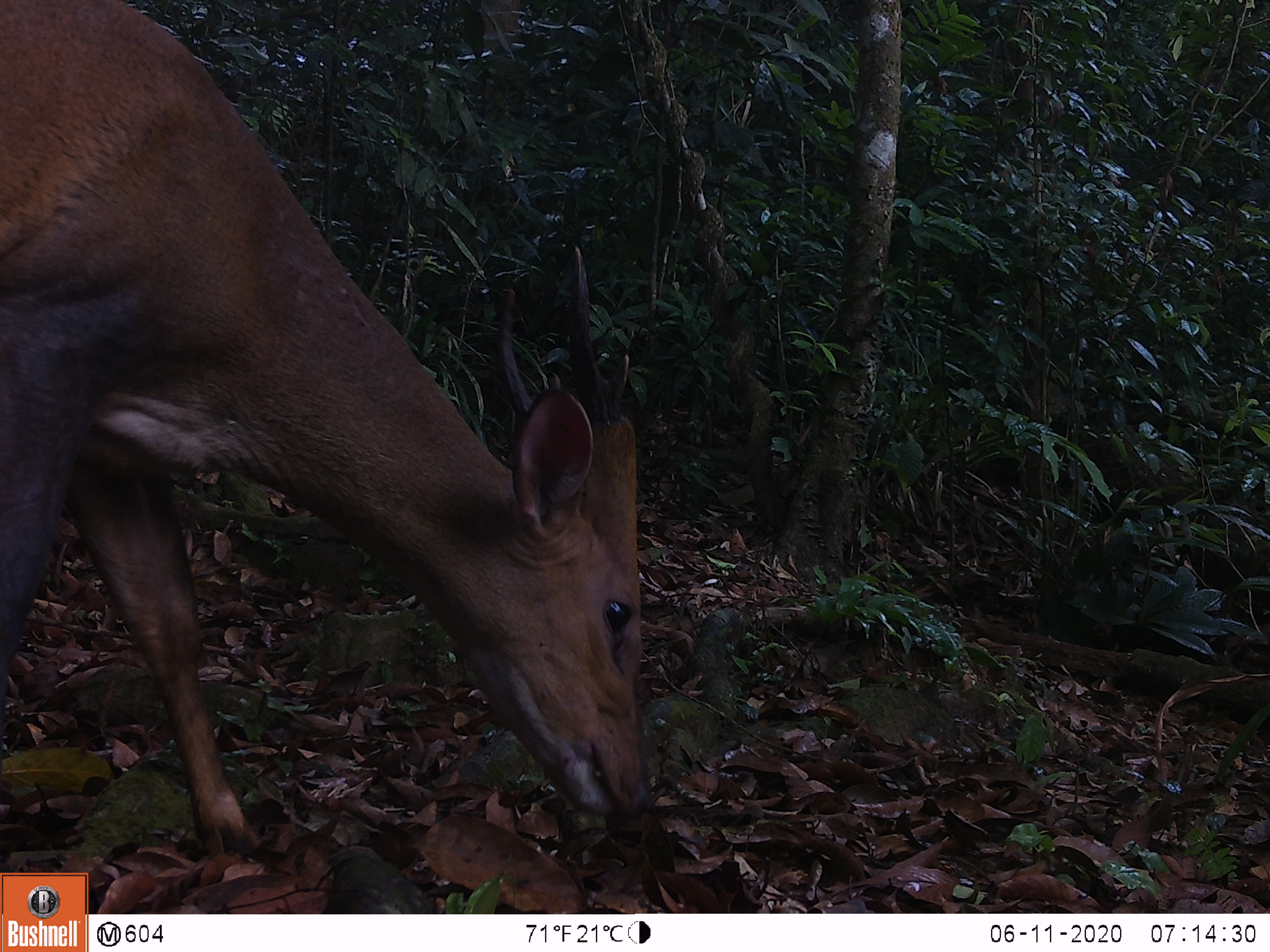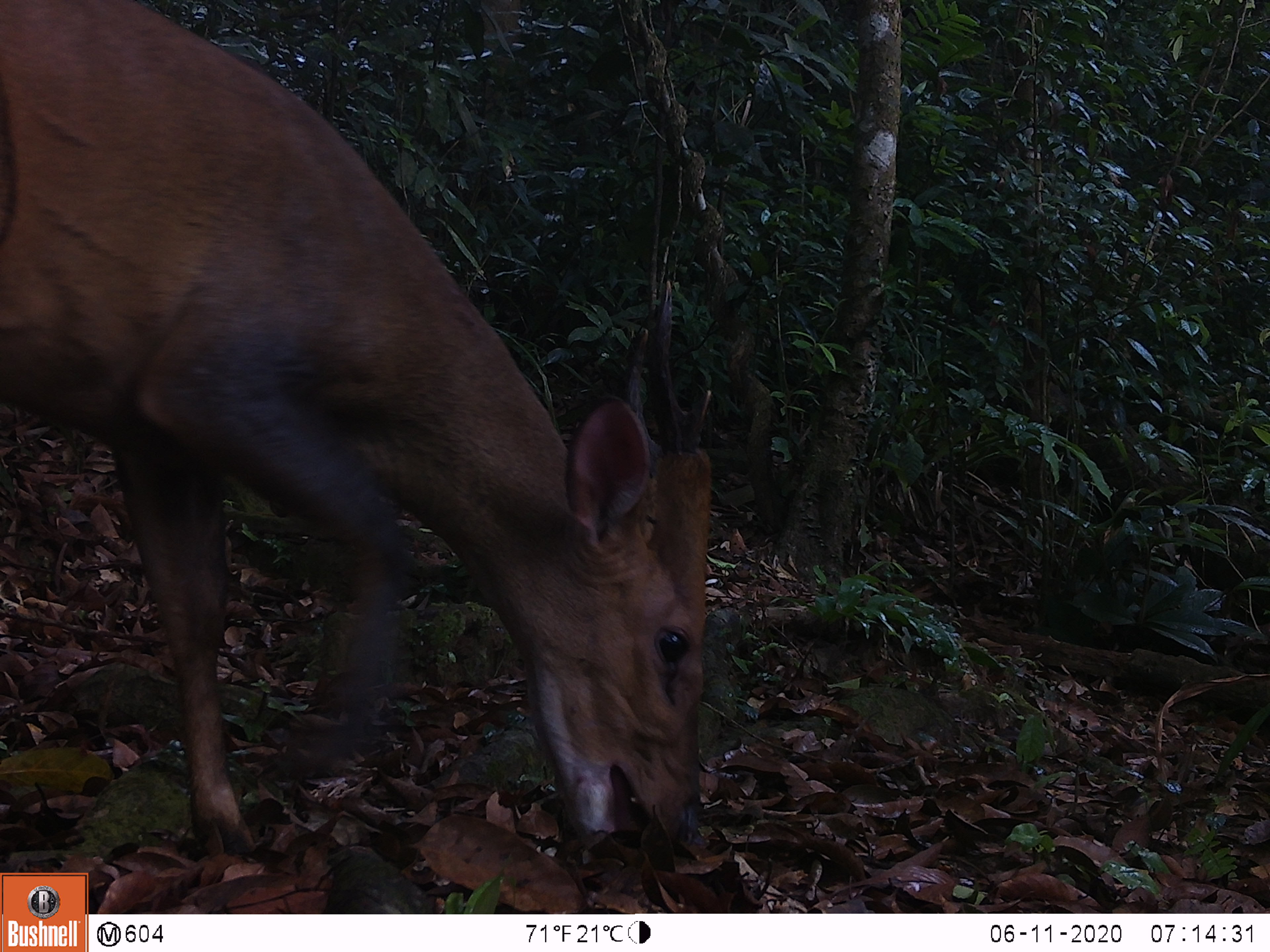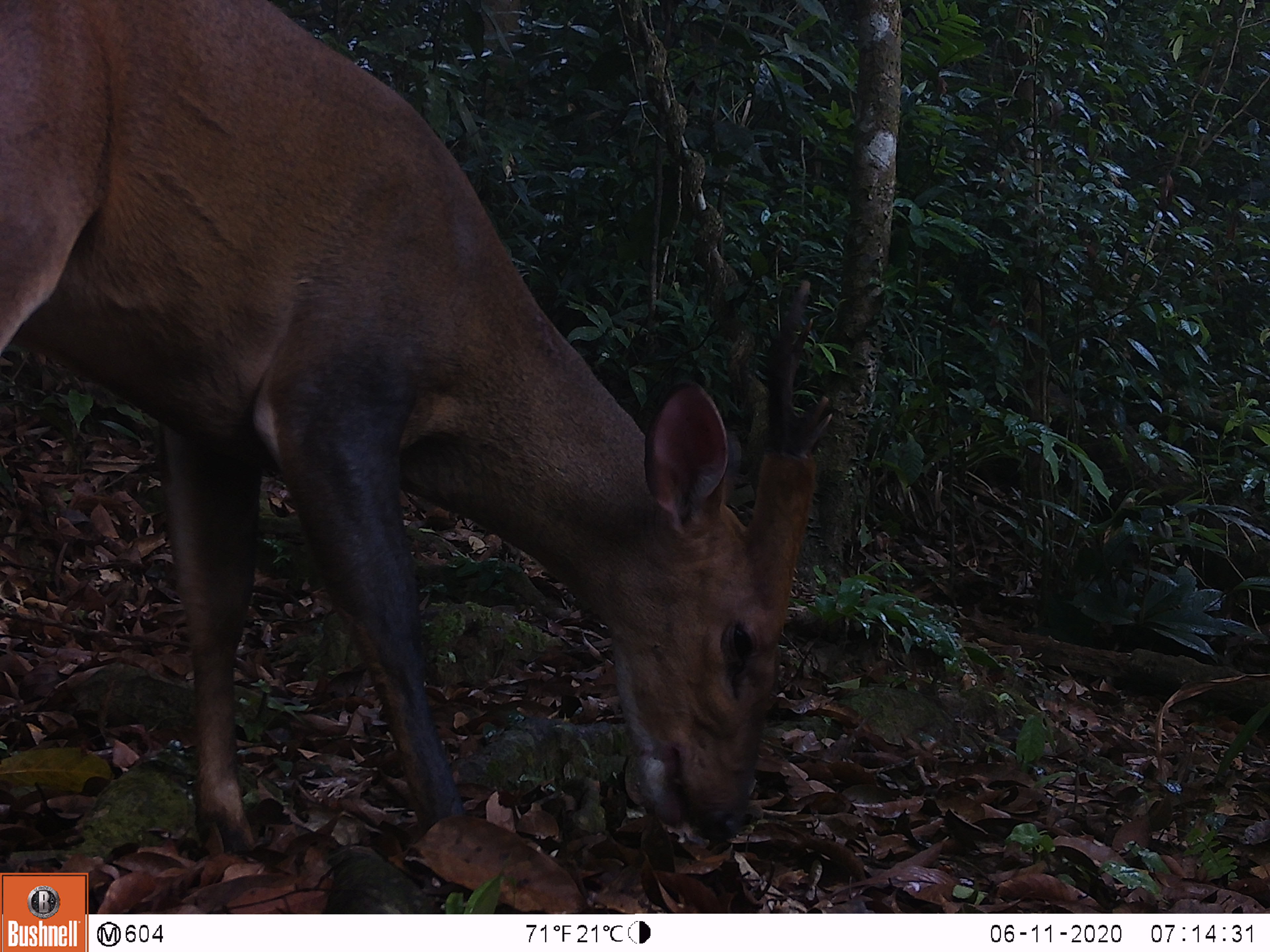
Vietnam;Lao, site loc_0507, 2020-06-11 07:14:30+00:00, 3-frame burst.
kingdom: Animalia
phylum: Chordata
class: Mammalia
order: Artiodactyla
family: Cervidae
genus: Muntiacus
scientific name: Muntiacus vuquangensis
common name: large-antlered muntjac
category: large antlered muntjac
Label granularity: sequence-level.